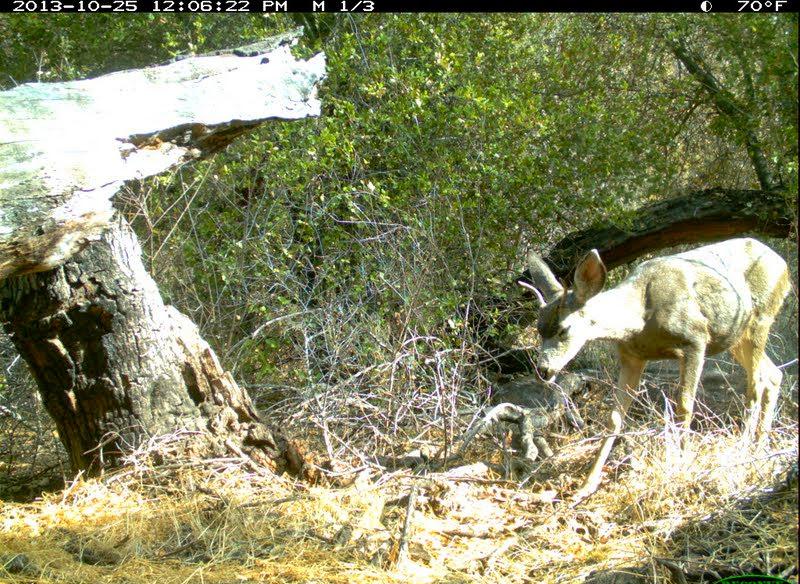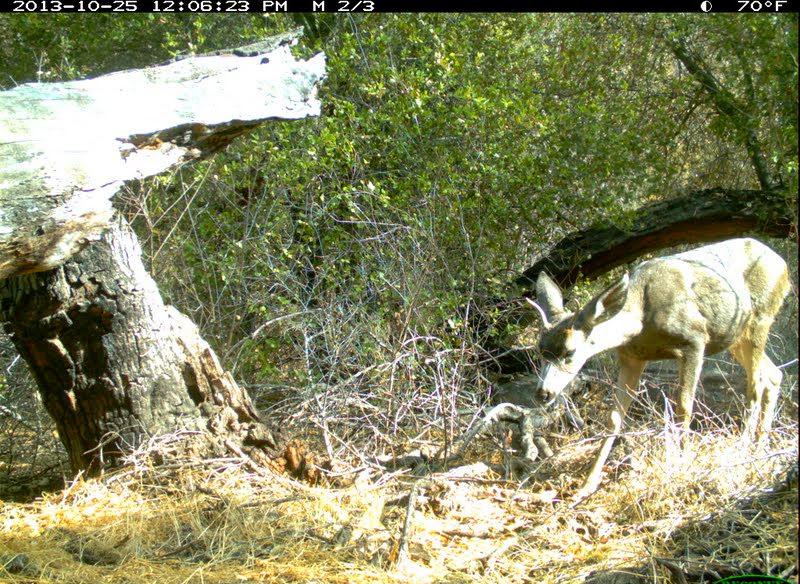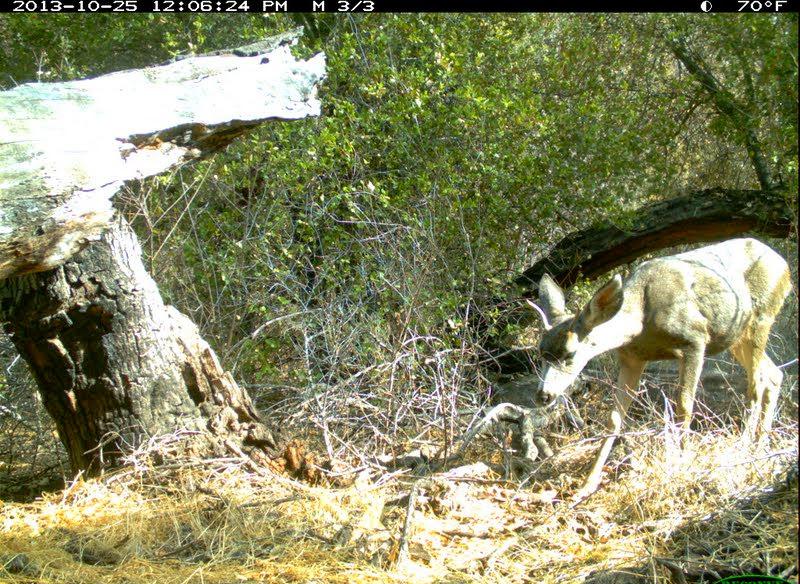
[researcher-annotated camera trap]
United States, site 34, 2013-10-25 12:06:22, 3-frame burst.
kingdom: Animalia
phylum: Chordata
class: Mammalia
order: Artiodactyla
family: Cervidae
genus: Odocoileus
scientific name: Odocoileus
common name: deer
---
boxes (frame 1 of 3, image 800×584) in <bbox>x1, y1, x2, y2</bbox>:
deer: <bbox>517, 237, 791, 505</bbox>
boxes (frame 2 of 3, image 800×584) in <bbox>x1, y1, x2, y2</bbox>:
deer: <bbox>524, 237, 791, 508</bbox>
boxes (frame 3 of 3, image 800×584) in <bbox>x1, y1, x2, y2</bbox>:
deer: <bbox>523, 235, 794, 512</bbox>